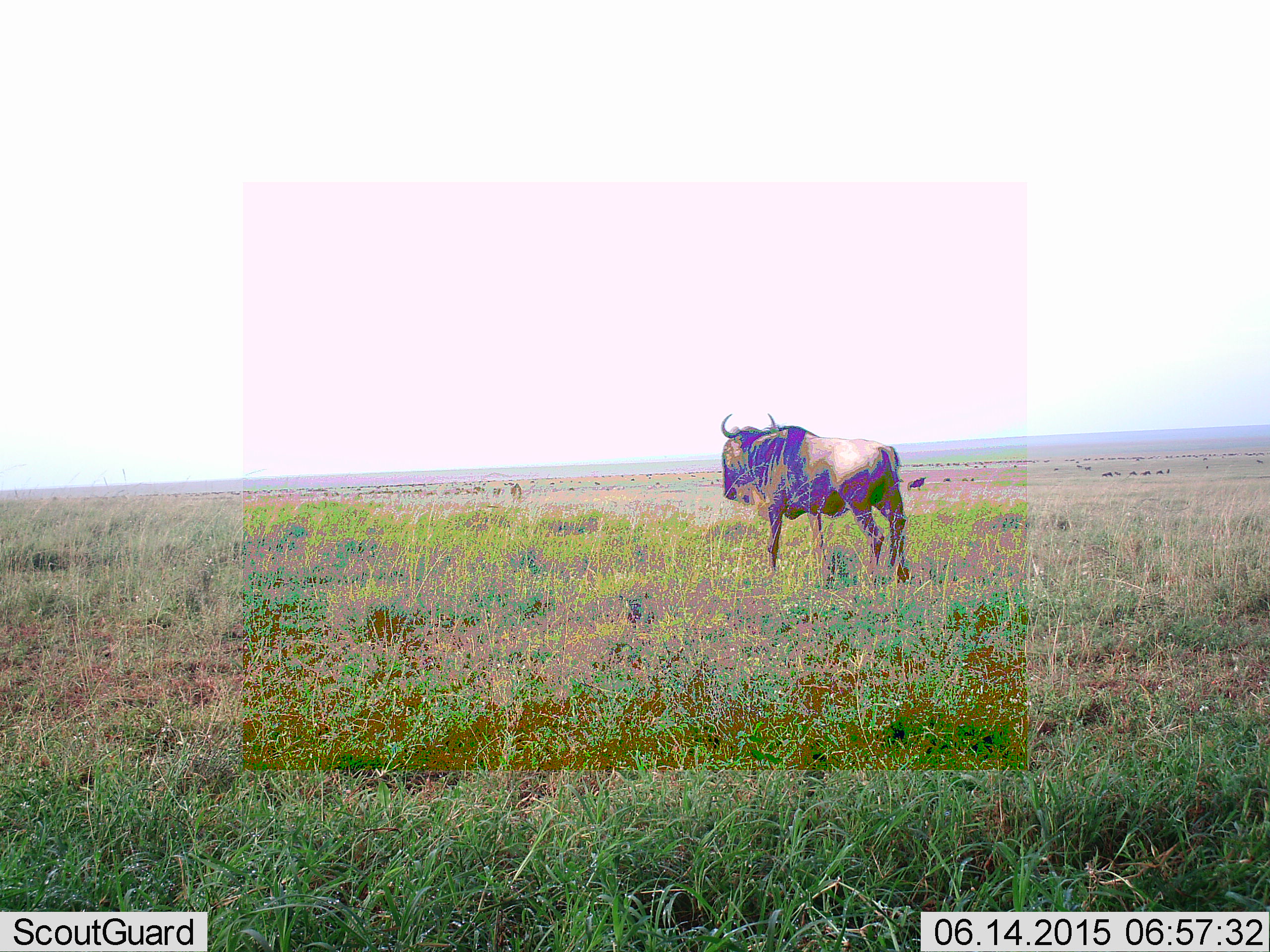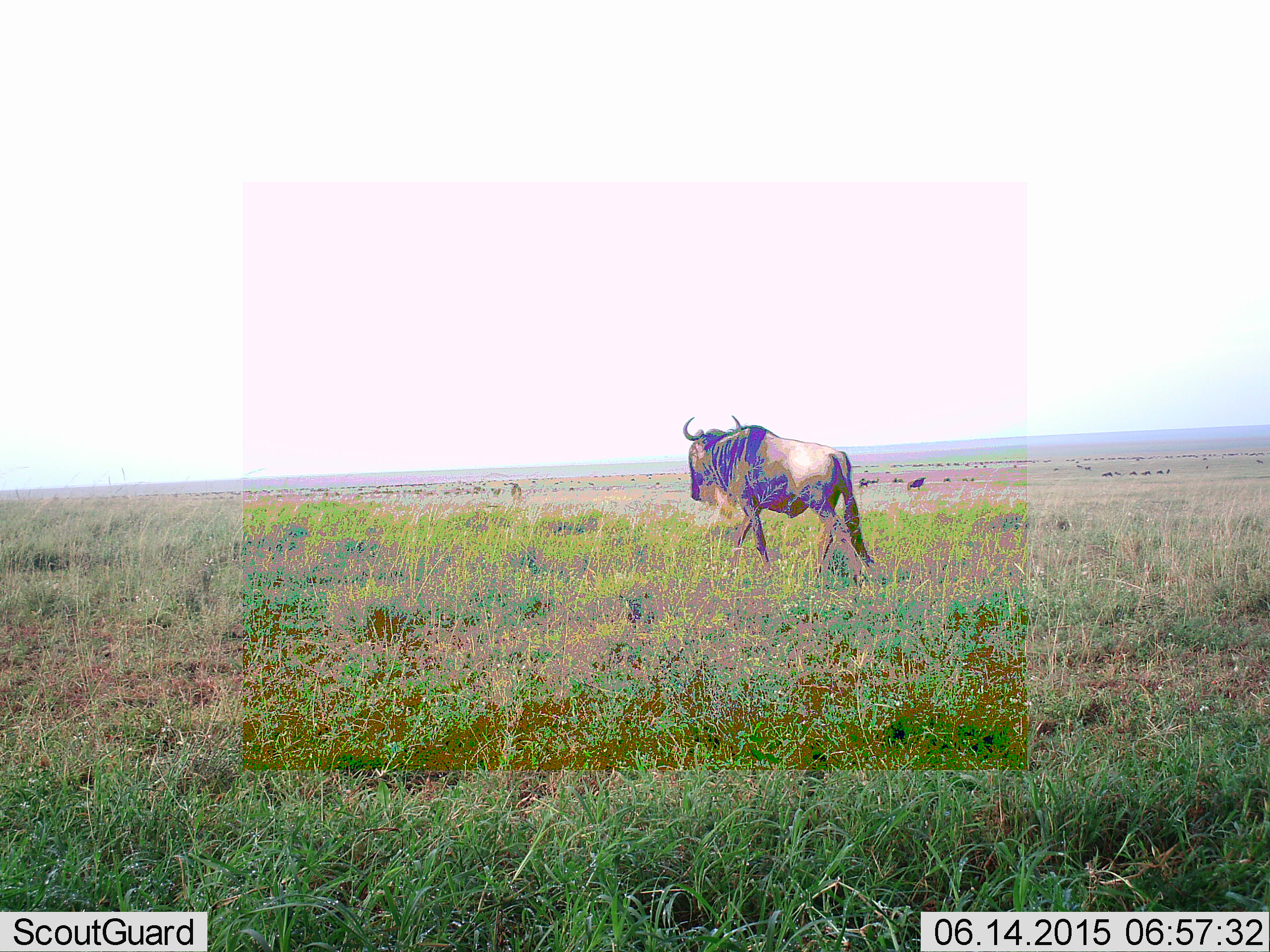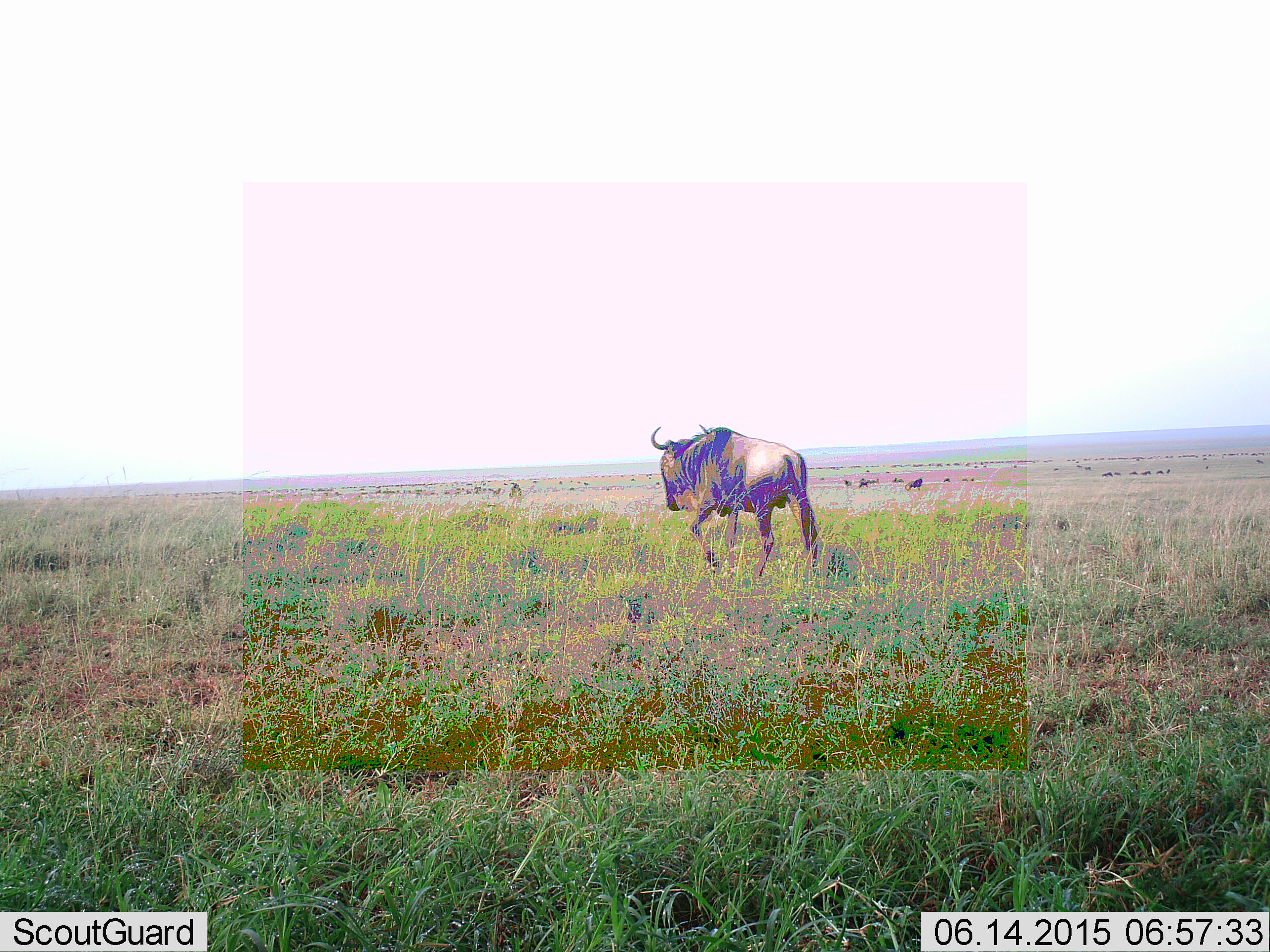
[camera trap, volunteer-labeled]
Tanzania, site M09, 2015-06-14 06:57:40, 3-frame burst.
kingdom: Animalia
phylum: Chordata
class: Mammalia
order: Artiodactyla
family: Bovidae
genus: Connochaetes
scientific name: Connochaetes taurinus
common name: blue wildebeest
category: wildebeest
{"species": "wildebeest (blue wildebeest) (Connochaetes taurinus)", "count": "1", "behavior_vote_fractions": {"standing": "10%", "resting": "0%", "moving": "100%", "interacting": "0%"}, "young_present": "0%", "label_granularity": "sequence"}